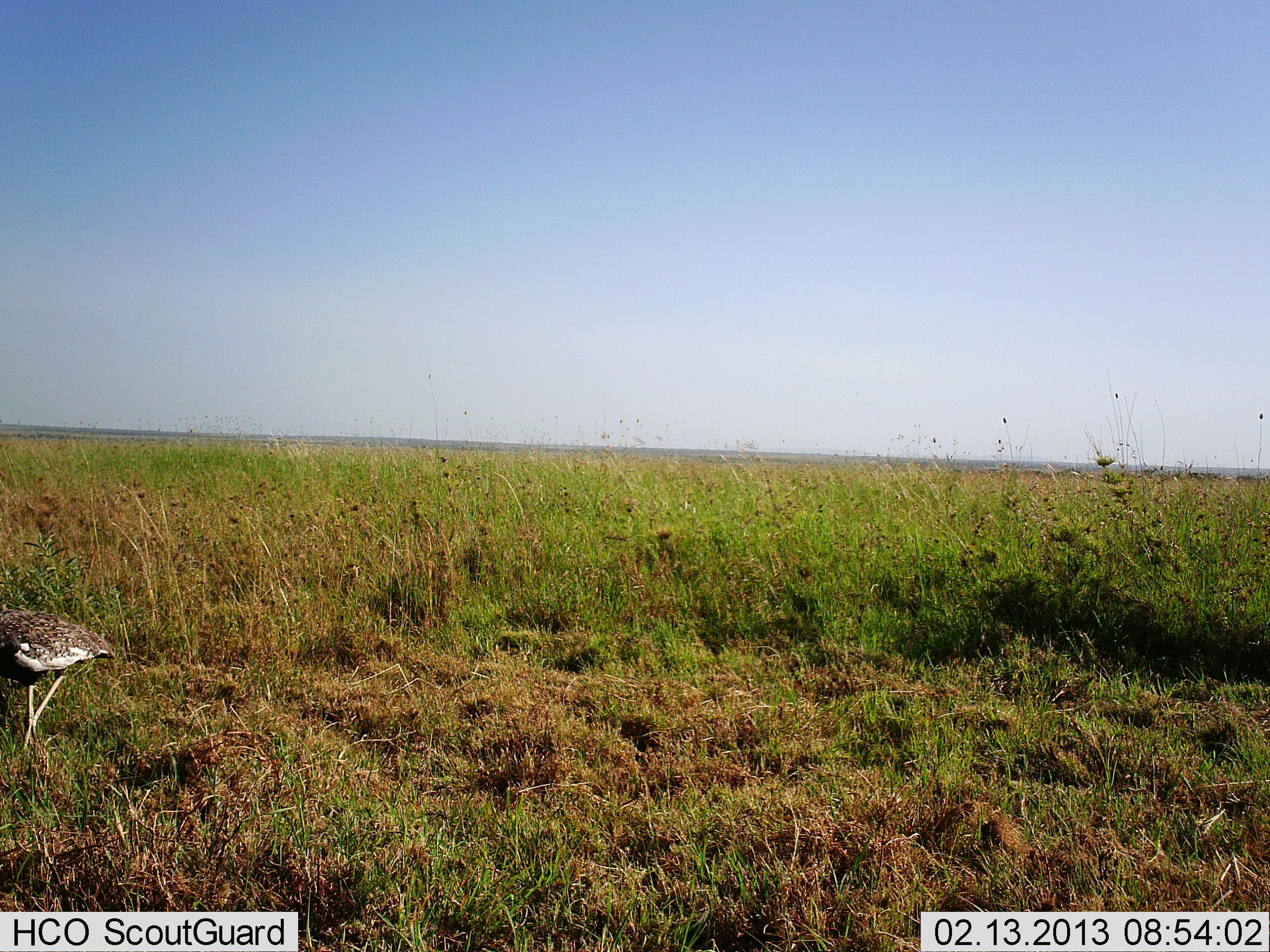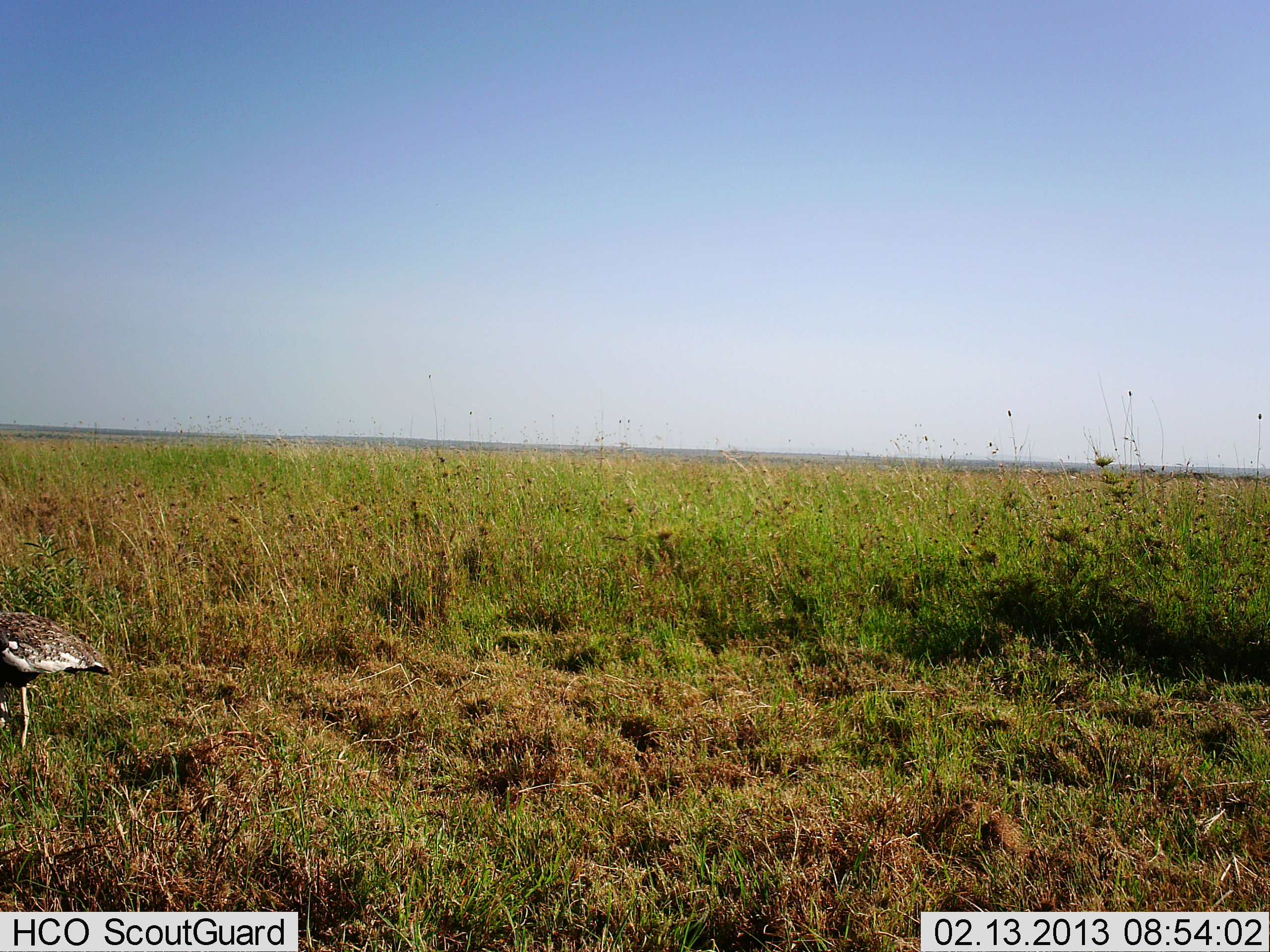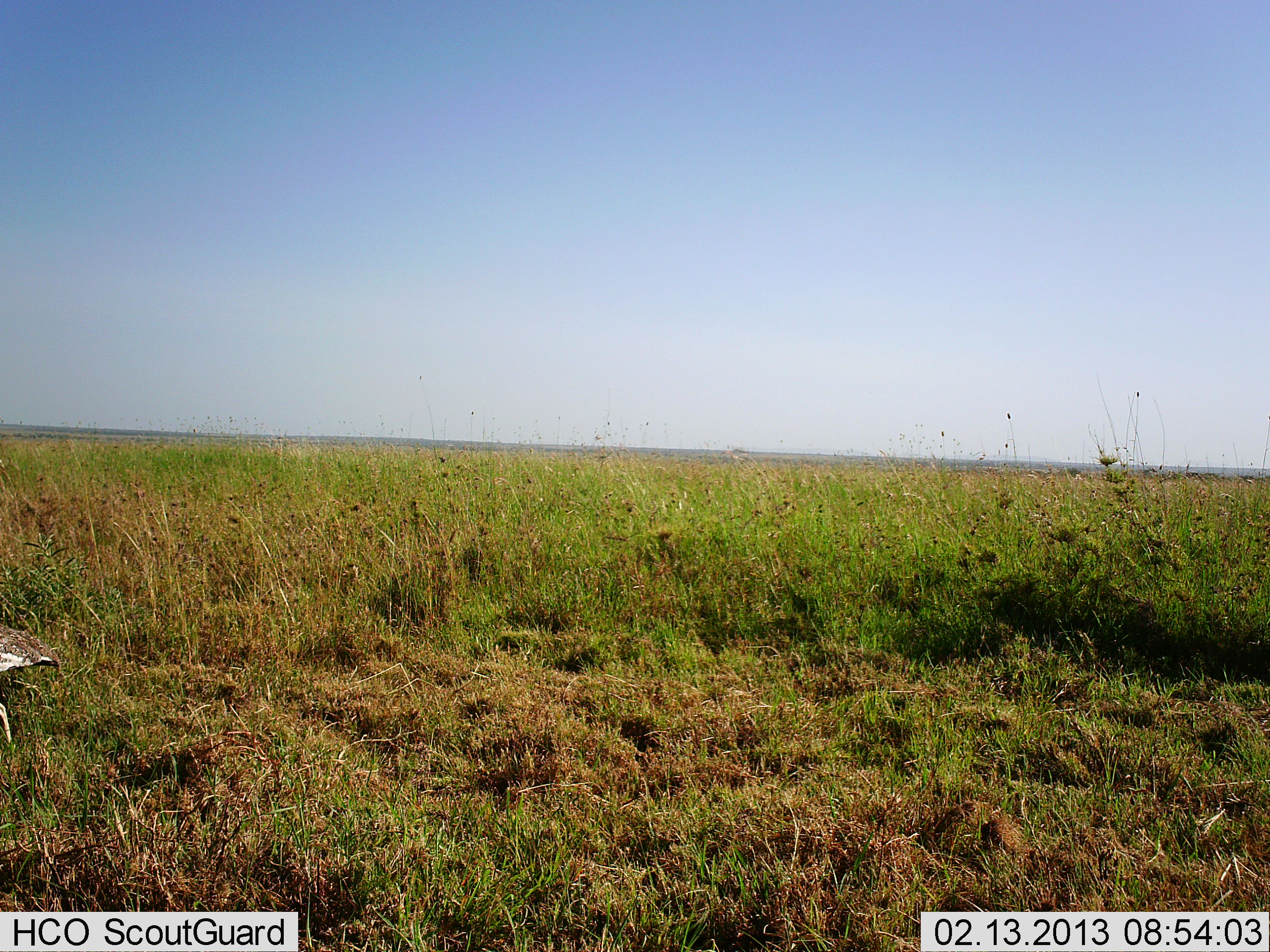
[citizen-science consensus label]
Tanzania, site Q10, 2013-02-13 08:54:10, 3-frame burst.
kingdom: Animalia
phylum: Chordata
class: Aves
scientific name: Aves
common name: bird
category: otherbird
Otherbird (bird) (Aves), count 1. Behavior (volunteer vote fractions): standing 35%, resting 0%, moving 70%, interacting 0%. Young present (vote fraction): 0%. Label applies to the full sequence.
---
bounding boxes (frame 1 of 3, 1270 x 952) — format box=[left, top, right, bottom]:
animal: box=[0, 609, 116, 754]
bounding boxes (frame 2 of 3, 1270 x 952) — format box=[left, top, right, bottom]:
animal: box=[0, 611, 113, 753]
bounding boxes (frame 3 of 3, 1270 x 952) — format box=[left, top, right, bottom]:
animal: box=[0, 619, 63, 750]